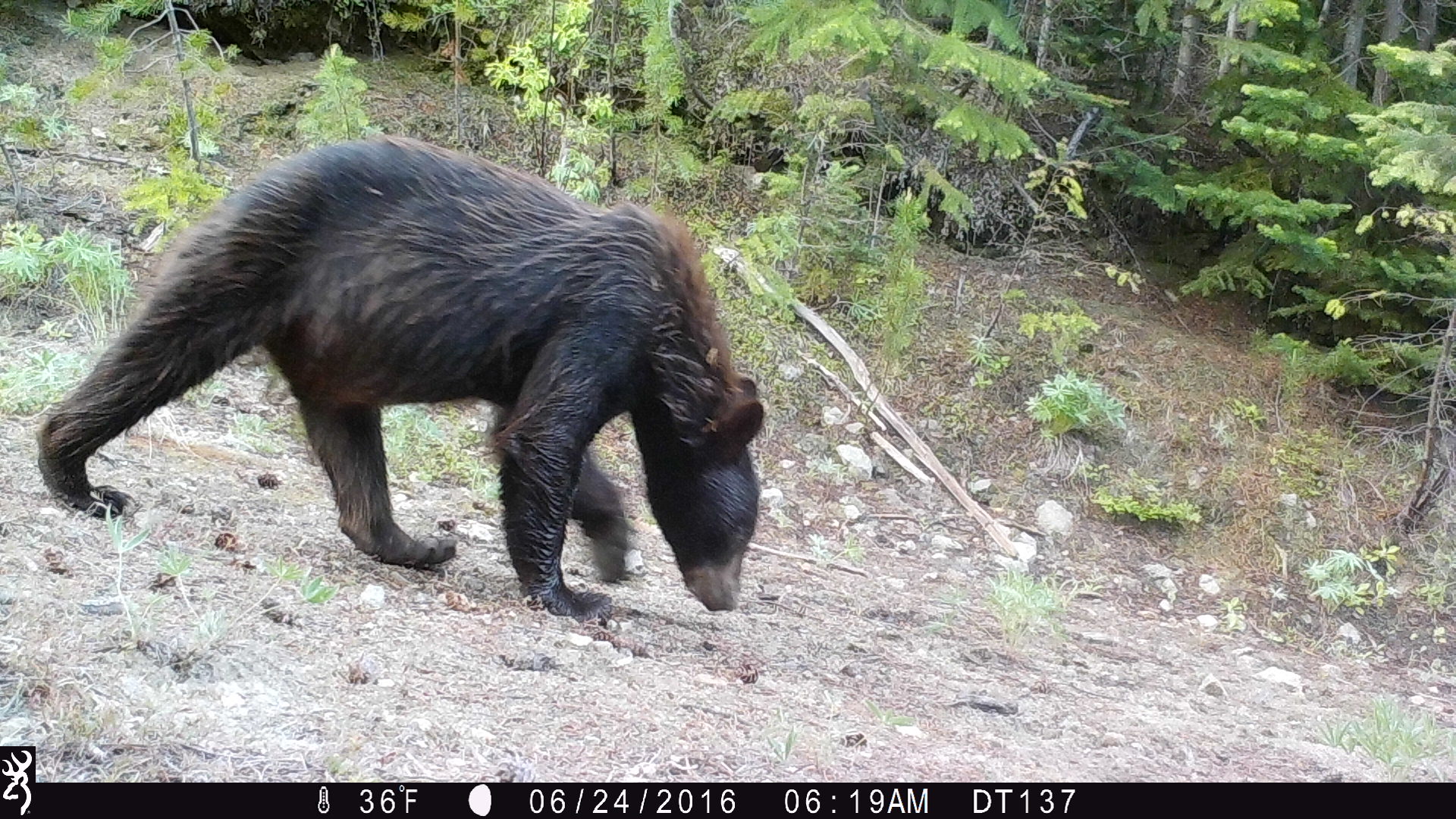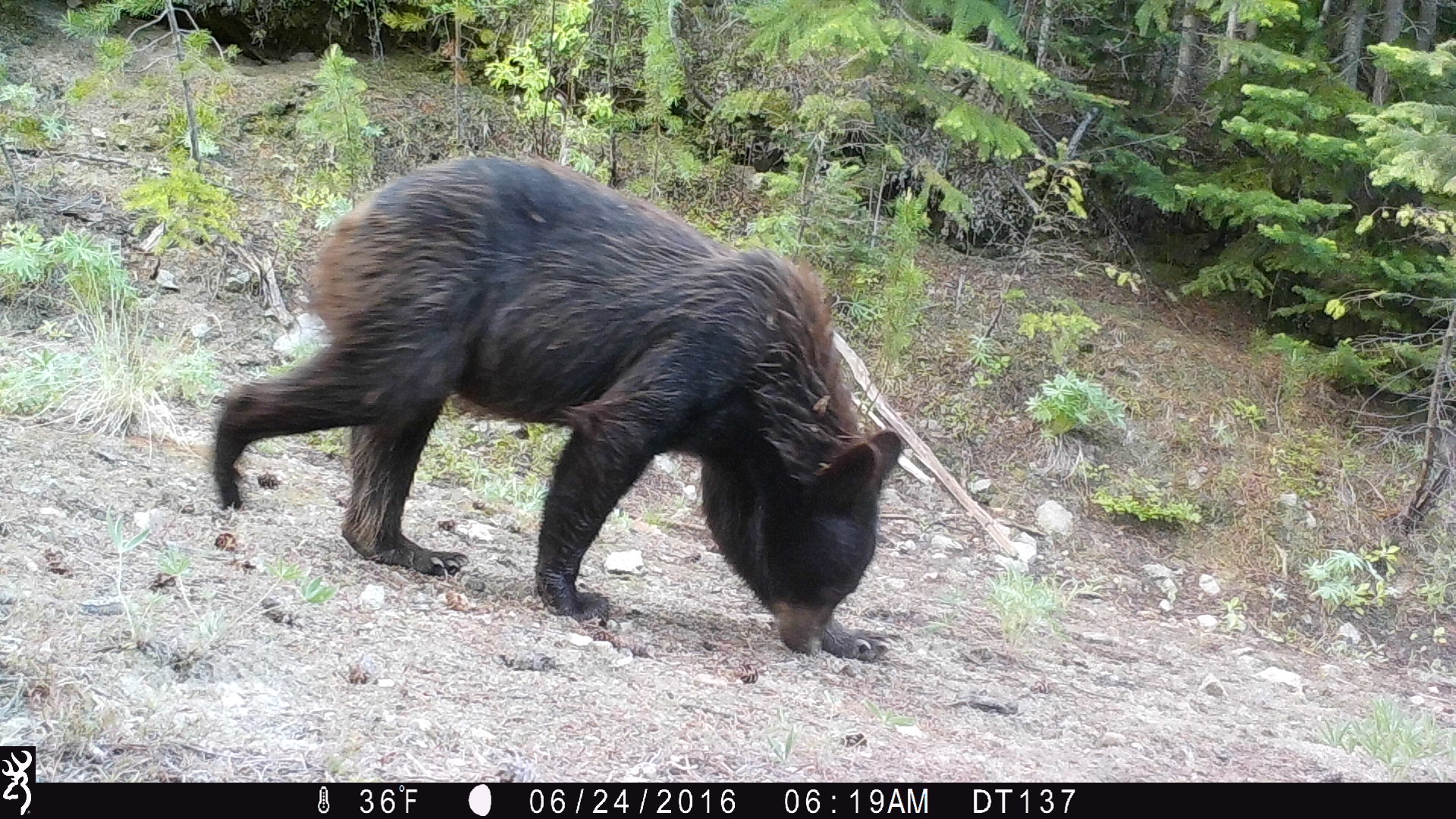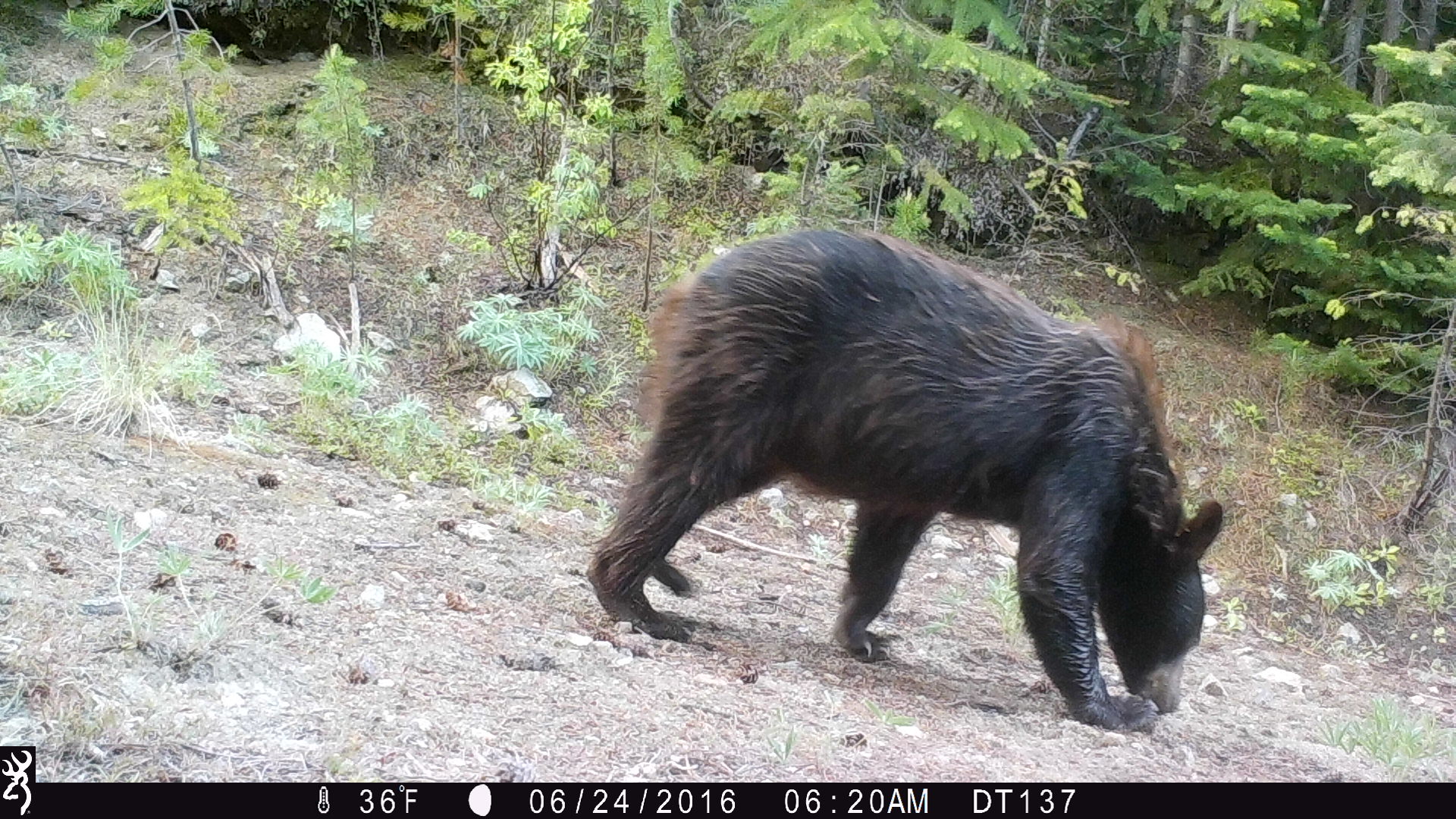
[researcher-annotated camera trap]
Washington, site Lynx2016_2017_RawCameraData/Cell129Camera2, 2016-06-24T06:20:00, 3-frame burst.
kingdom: Animalia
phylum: Chordata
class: Mammalia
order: Carnivora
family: Ursidae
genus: Ursus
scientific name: Ursus americanus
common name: american black bear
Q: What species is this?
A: Ursus americanus (american black bear).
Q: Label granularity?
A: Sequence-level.